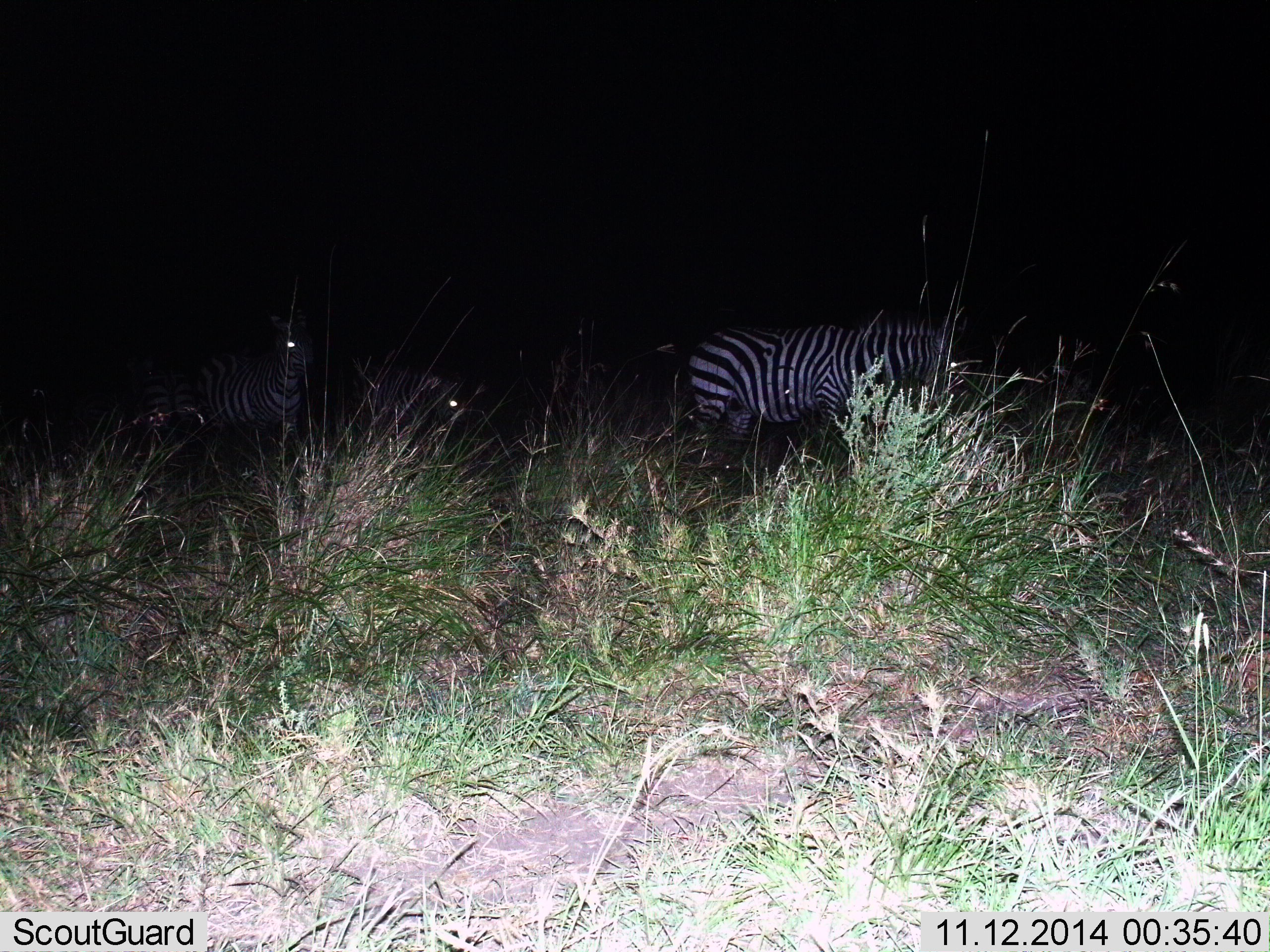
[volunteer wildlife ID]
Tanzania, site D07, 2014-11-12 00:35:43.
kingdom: Animalia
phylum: Chordata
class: Mammalia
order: Perissodactyla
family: Equidae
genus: Equus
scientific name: Equus quagga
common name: plains zebra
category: zebra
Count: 3.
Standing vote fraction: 60%.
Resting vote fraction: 0%.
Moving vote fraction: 50%.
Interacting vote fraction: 0%.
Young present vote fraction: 10%.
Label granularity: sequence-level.